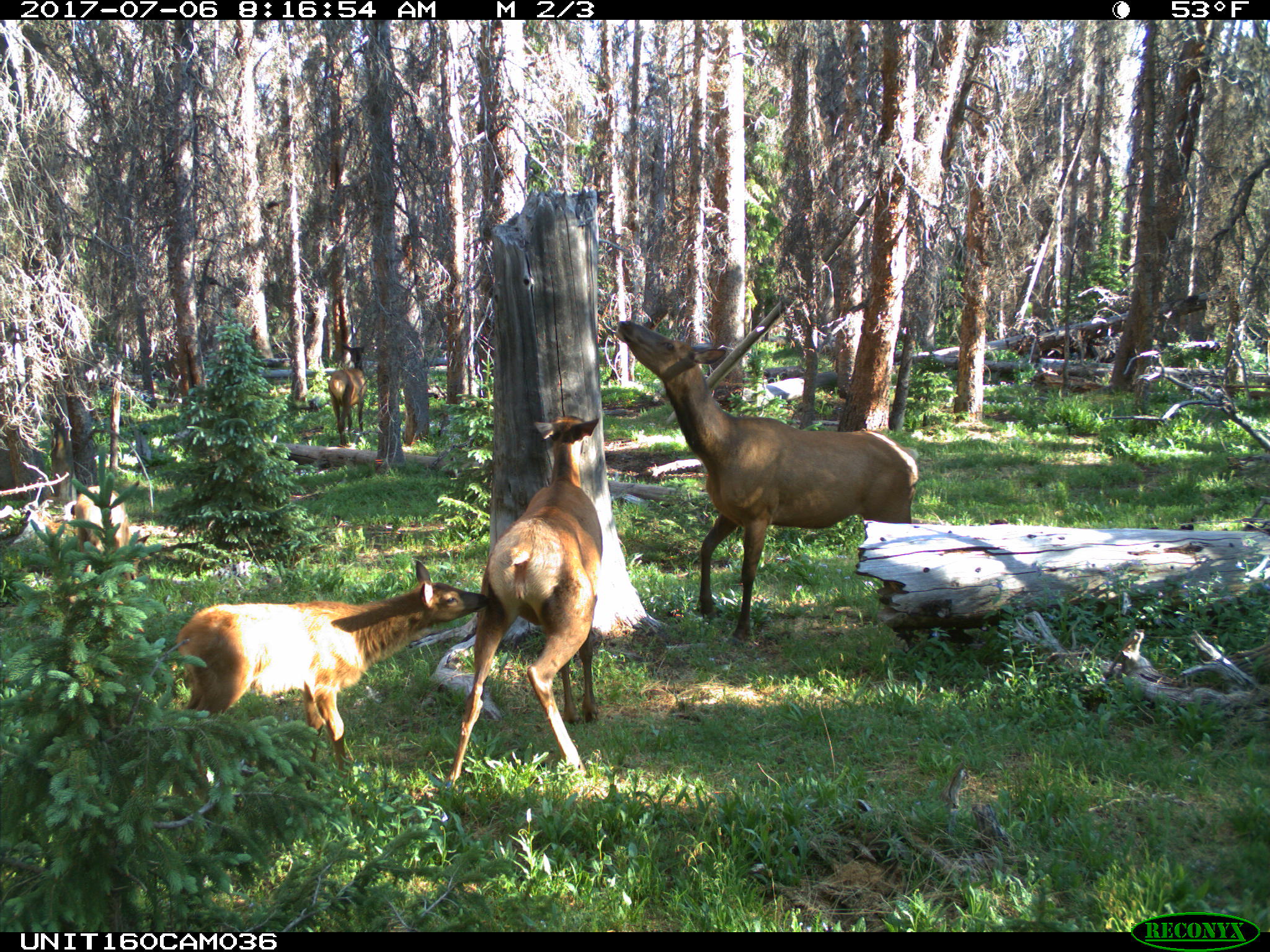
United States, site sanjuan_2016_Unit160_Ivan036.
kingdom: Animalia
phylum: Chordata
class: Mammalia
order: Artiodactyla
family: Cervidae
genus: Cervus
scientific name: Cervus elaphus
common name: red deer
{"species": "Cervus elaphus (red deer)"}